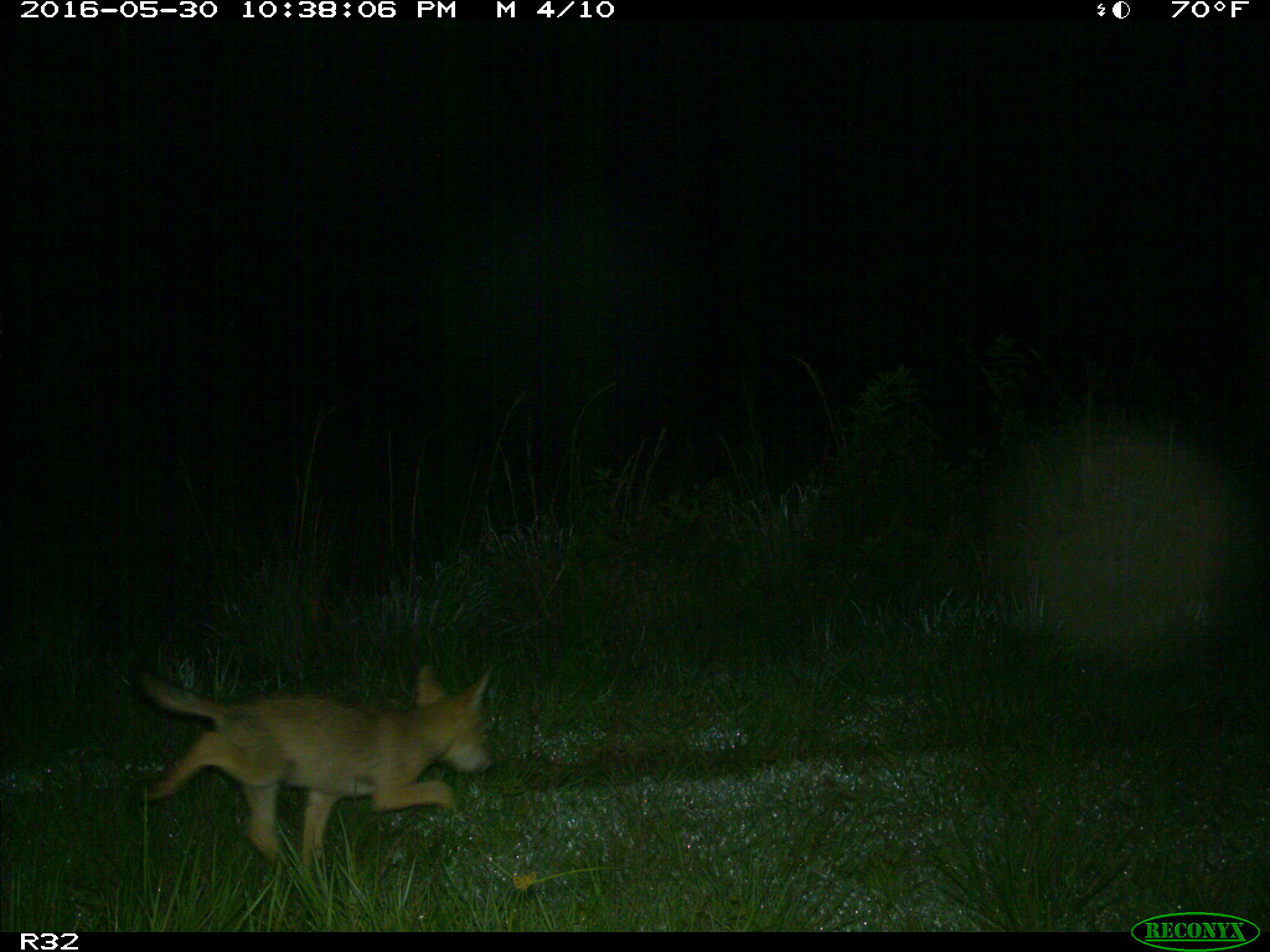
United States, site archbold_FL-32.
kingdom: Animalia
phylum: Chordata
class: Mammalia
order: Carnivora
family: Canidae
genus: Canis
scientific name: Canis latrans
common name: coyote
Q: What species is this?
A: Canis latrans (coyote).